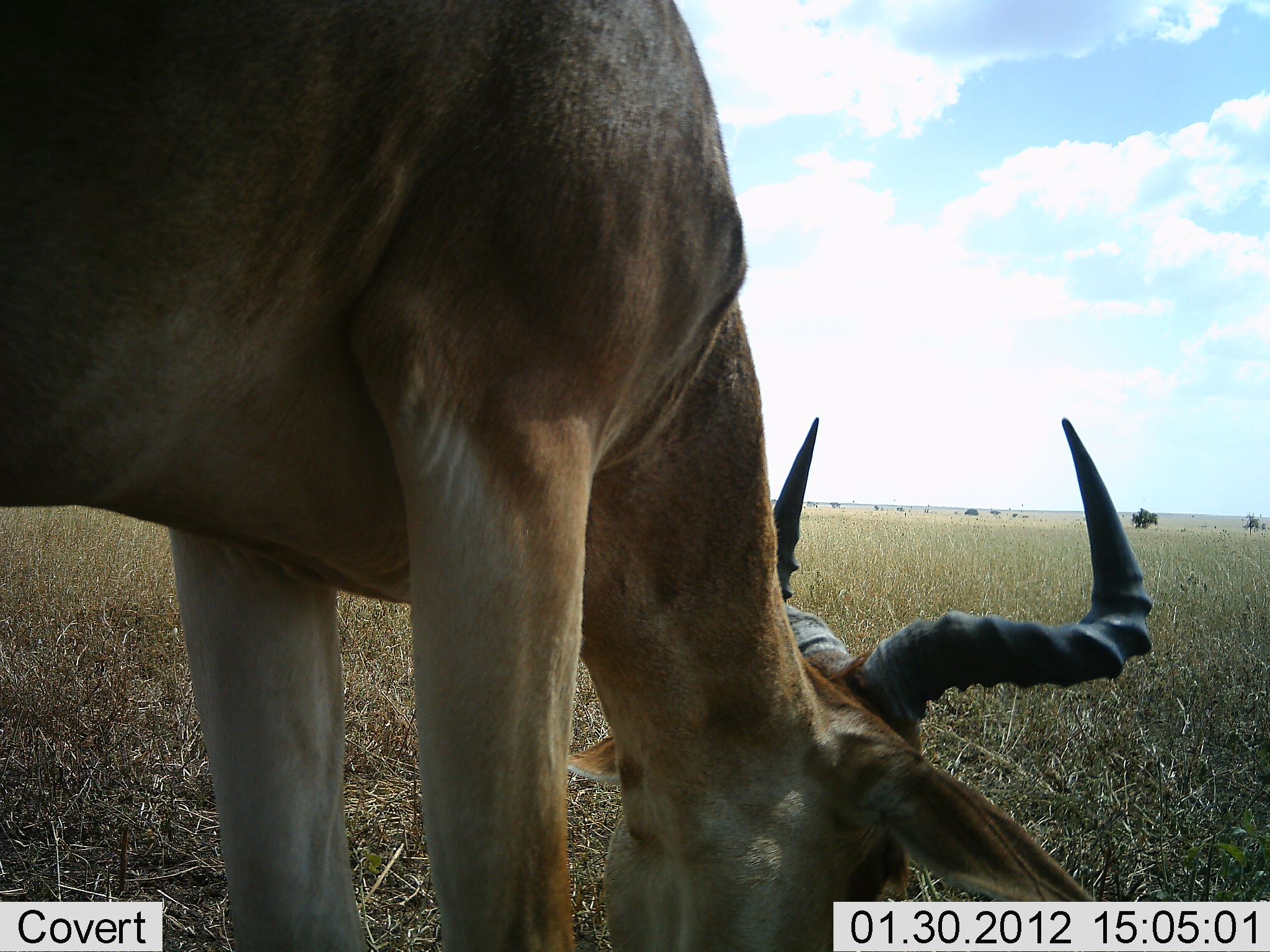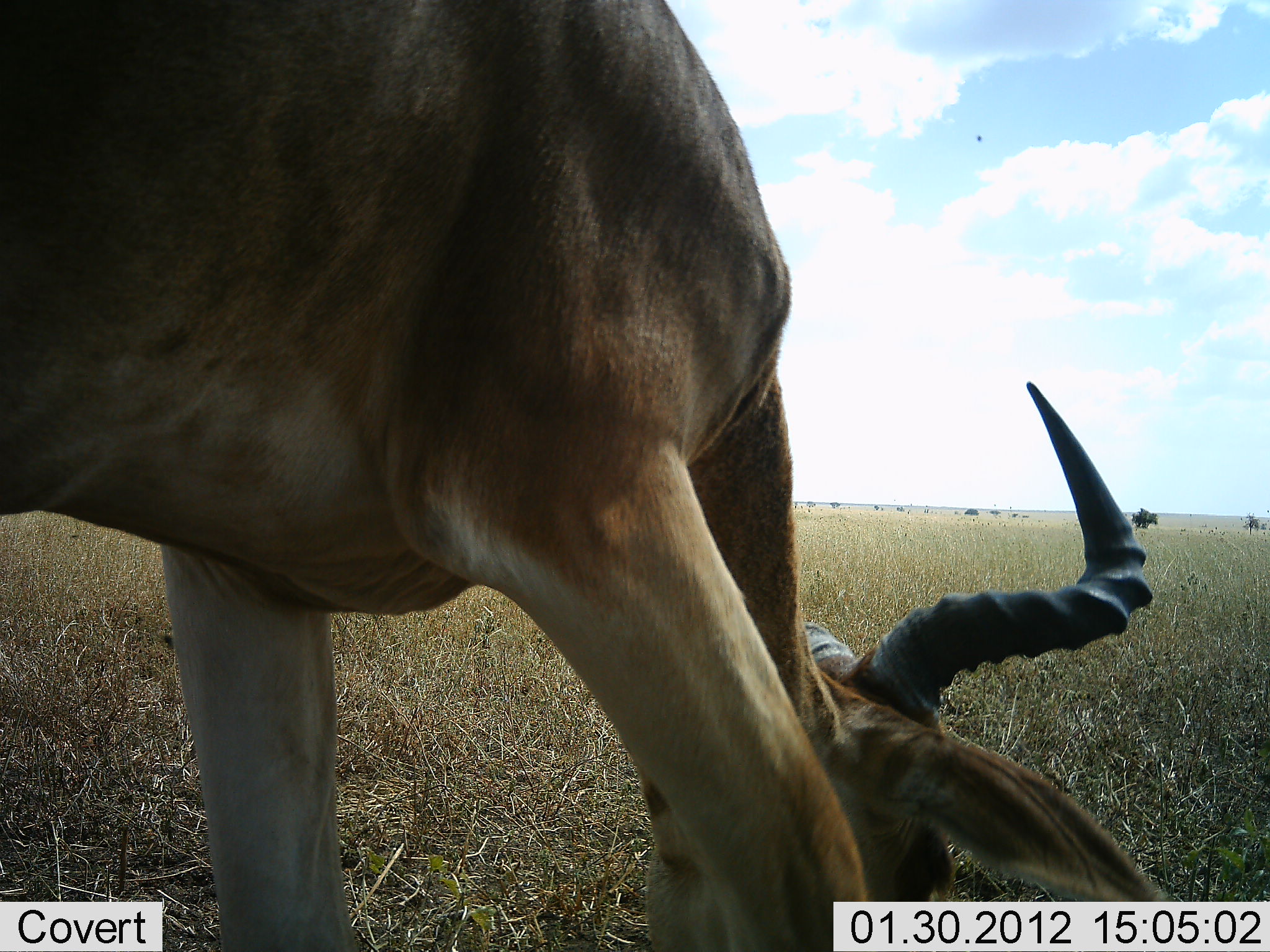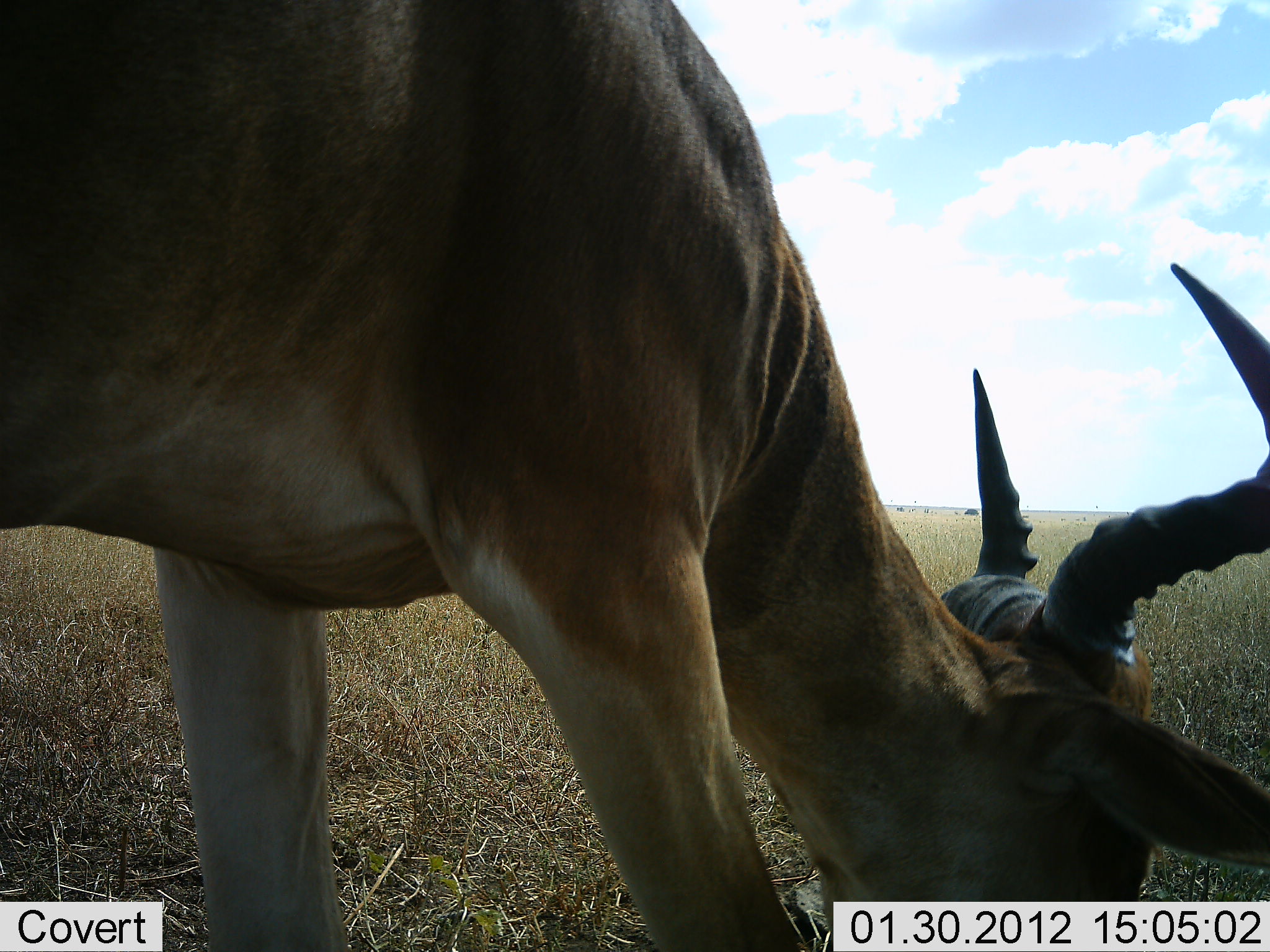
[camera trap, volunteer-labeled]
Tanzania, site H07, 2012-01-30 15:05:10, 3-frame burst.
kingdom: Animalia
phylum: Chordata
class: Mammalia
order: Artiodactyla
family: Bovidae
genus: Alcelaphus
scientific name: Alcelaphus buselaphus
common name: hartebeest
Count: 1.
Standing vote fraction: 33%.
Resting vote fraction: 0%.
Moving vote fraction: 0%.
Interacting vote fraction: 0%.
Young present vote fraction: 0%.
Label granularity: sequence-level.